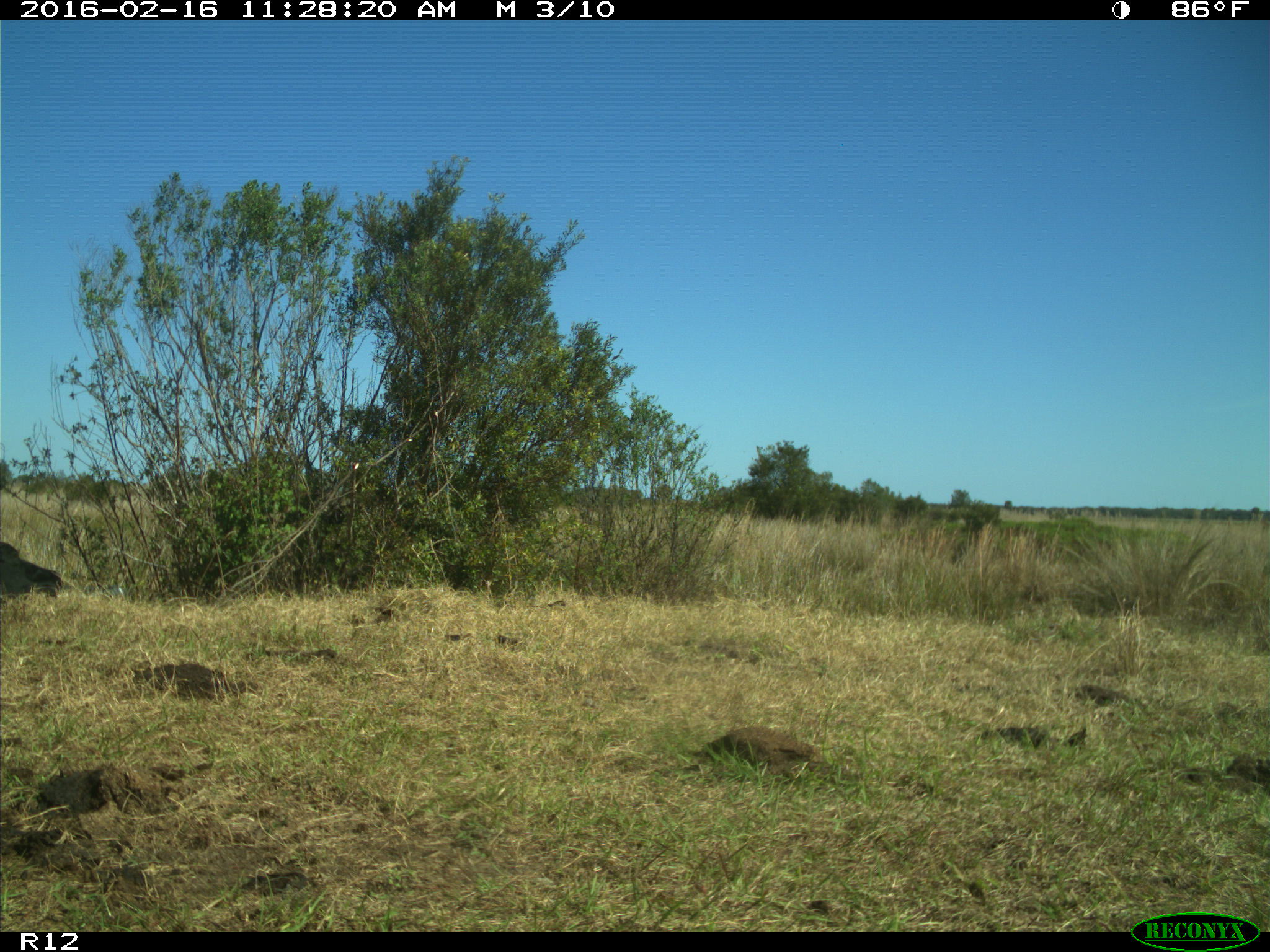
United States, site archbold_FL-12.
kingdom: Animalia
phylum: Chordata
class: Mammalia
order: Artiodactyla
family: Bovidae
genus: Bos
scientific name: Bos taurus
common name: domestic cow